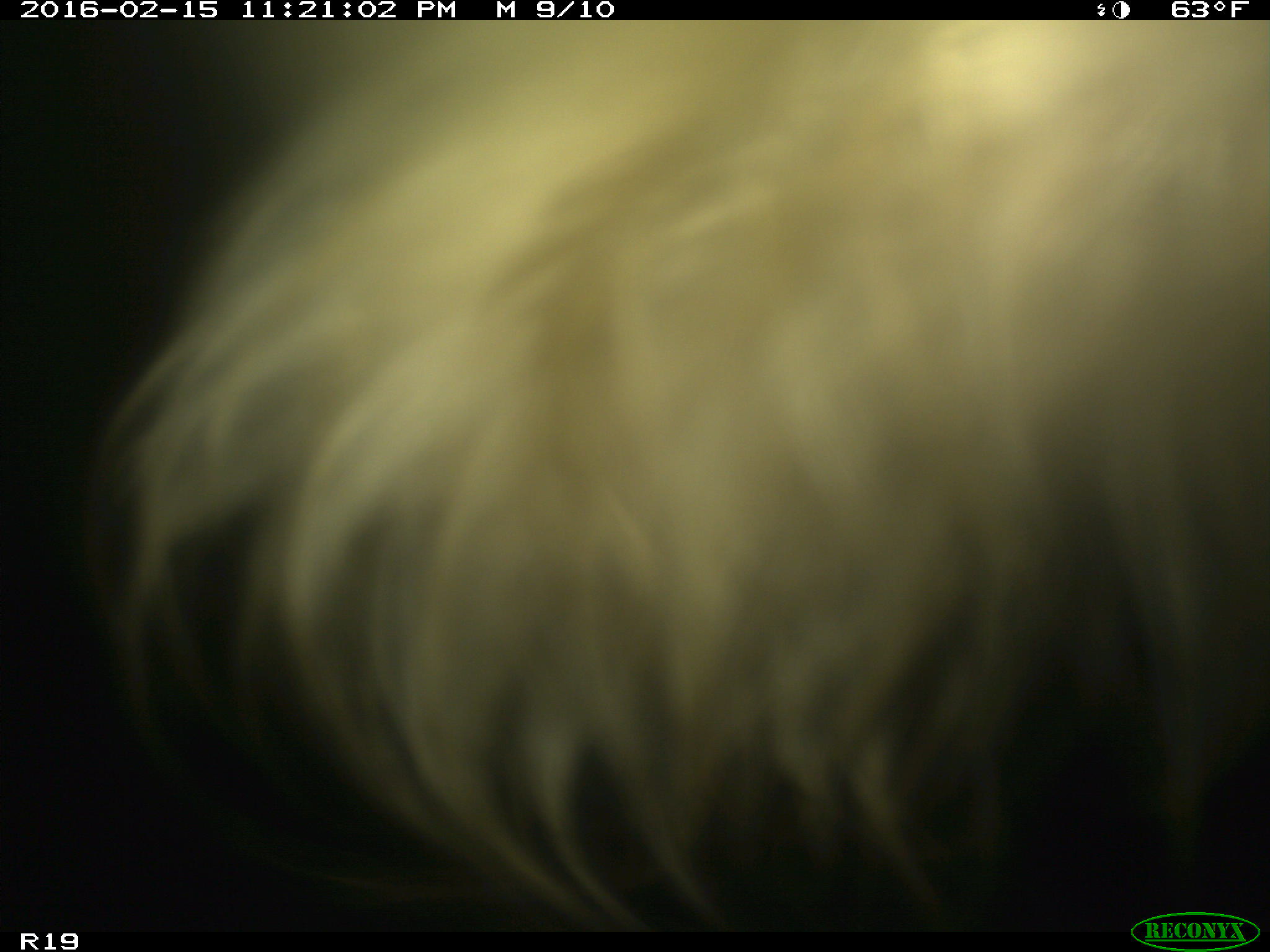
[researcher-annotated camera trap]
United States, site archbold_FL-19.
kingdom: Animalia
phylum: Chordata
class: Mammalia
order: Artiodactyla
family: Bovidae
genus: Bos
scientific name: Bos taurus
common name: domestic cow